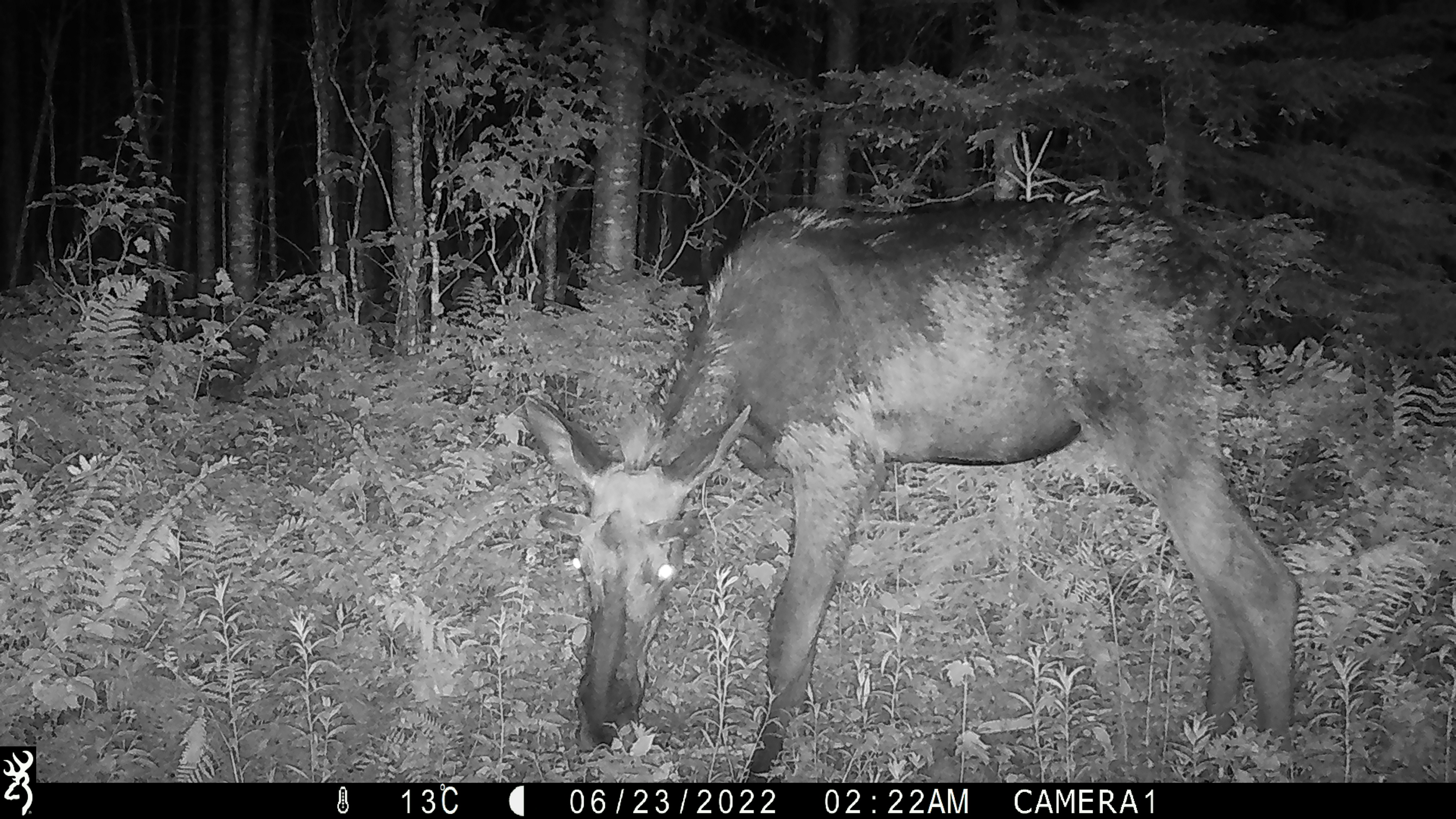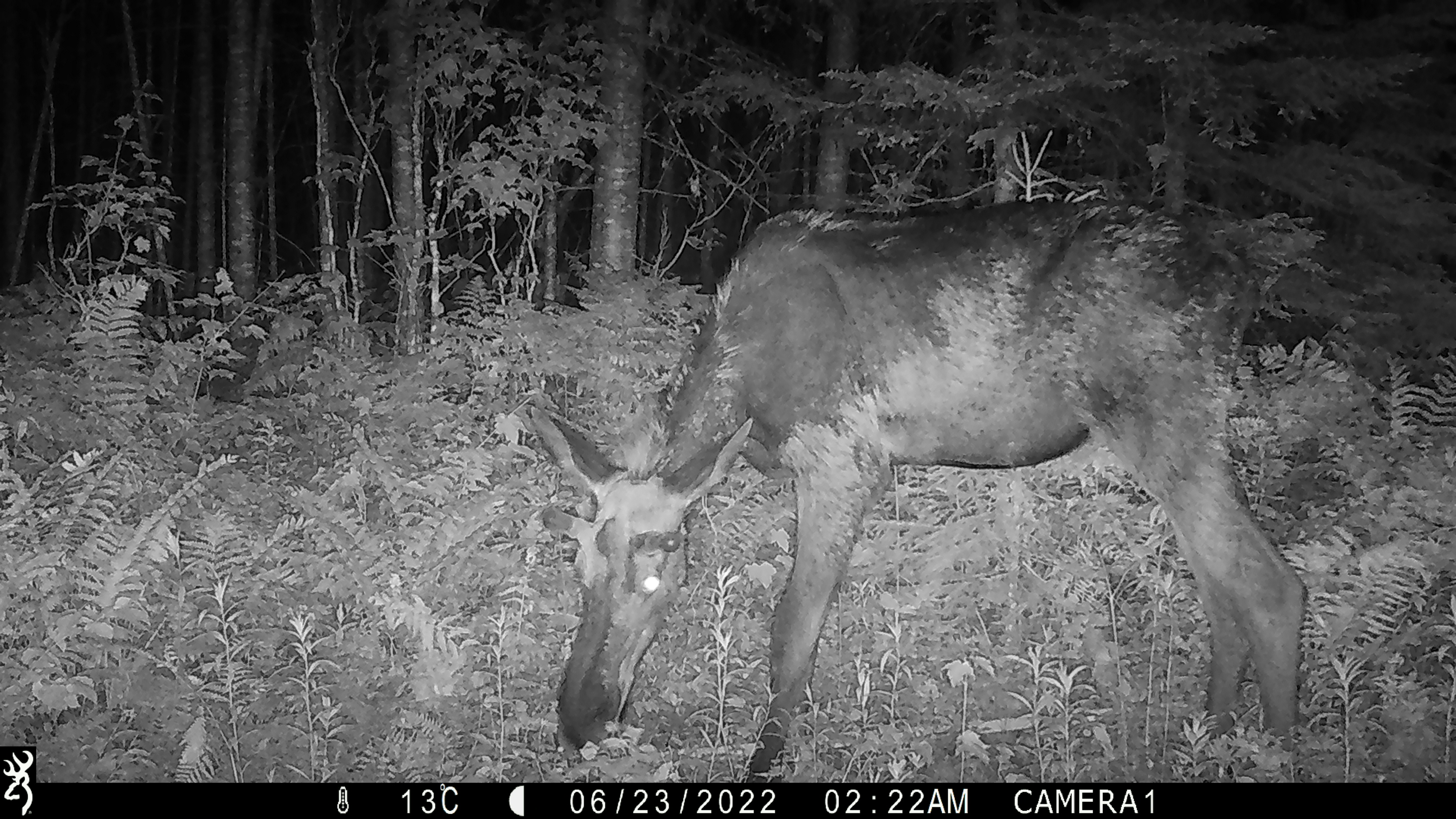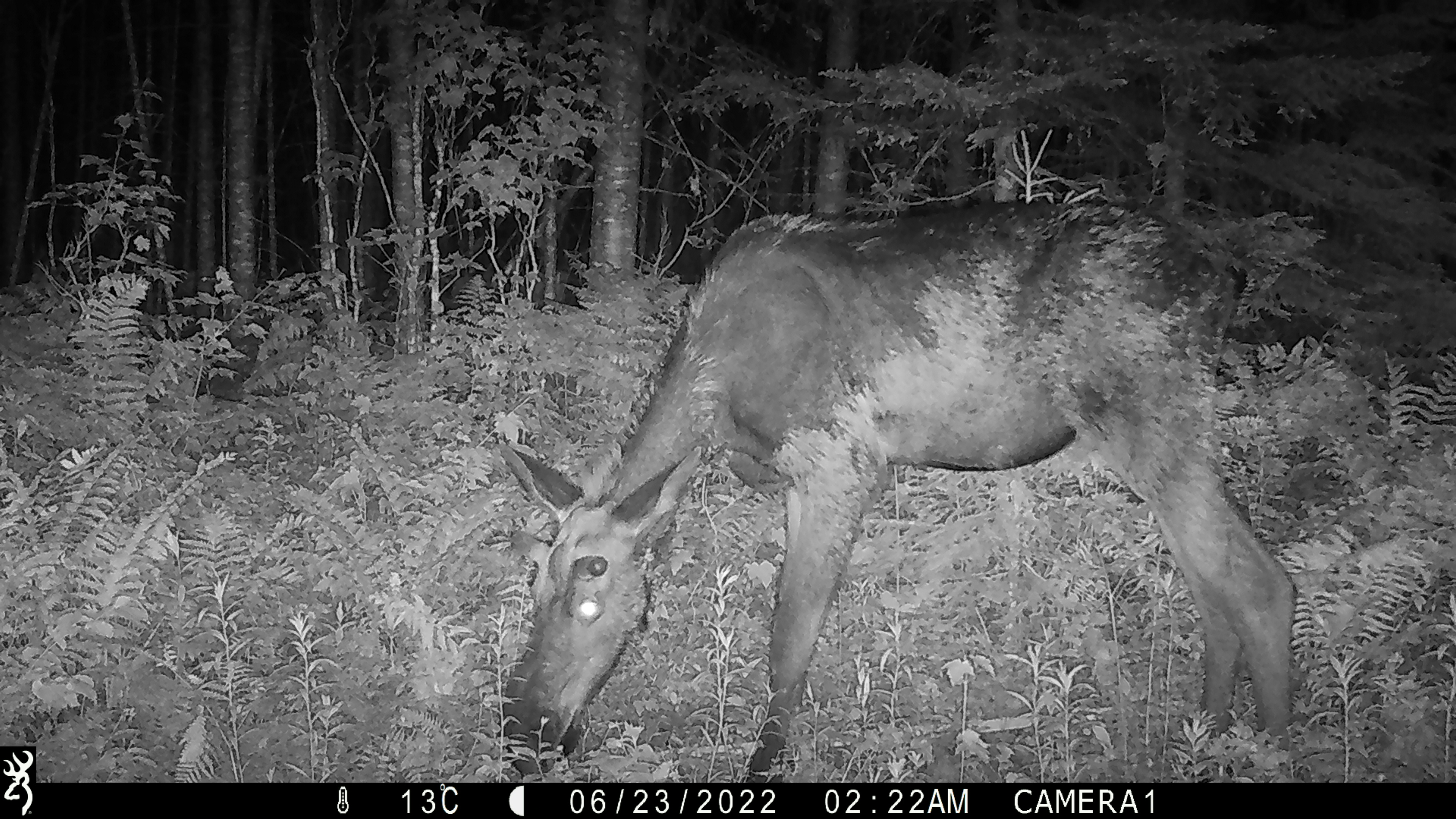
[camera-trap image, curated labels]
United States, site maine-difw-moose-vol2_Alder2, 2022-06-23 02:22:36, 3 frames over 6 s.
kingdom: Animalia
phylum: Chordata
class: Mammalia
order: Artiodactyla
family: Cervidae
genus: Alces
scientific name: Alces alces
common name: moose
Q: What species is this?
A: Moose (Alces alces).